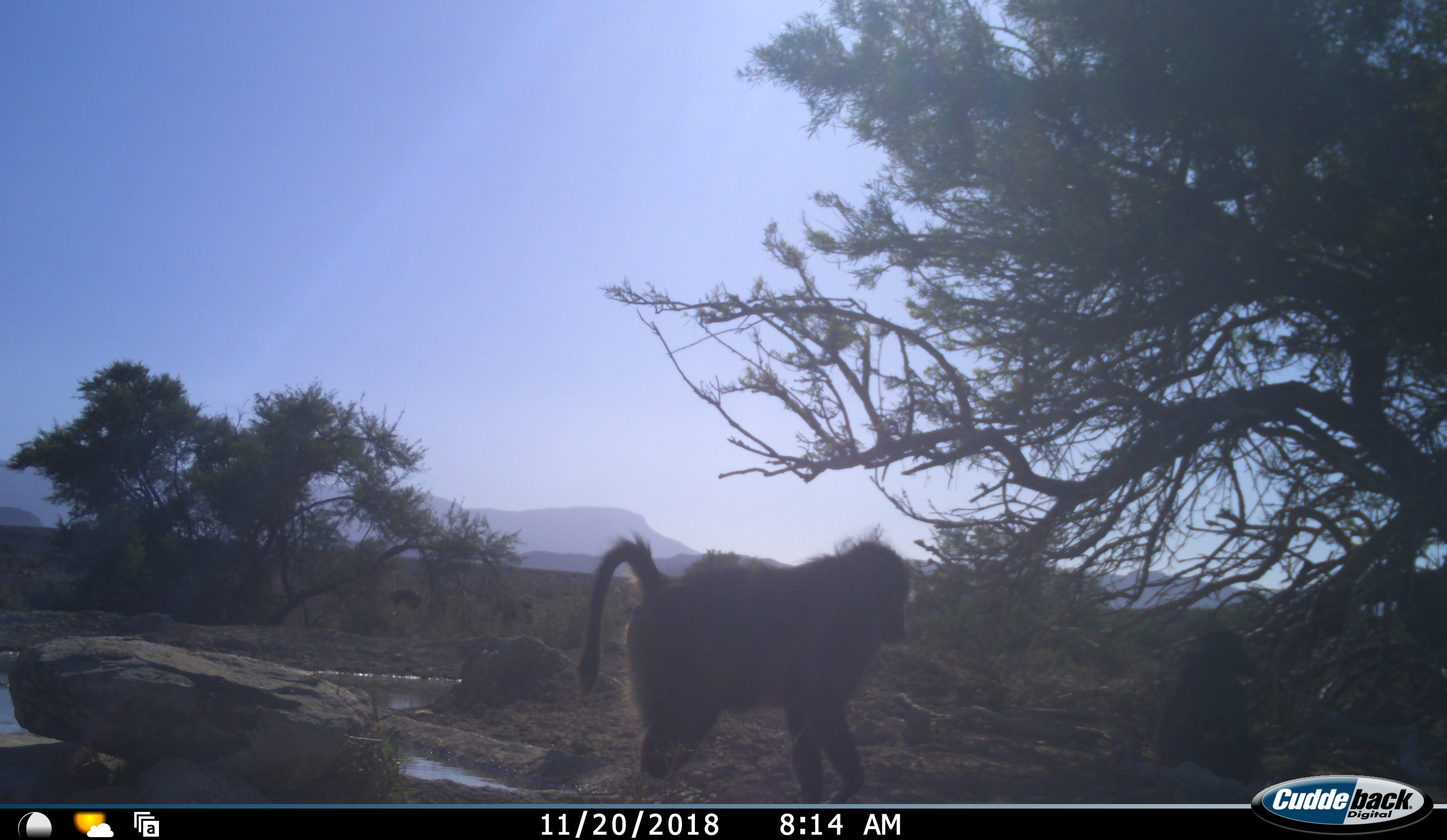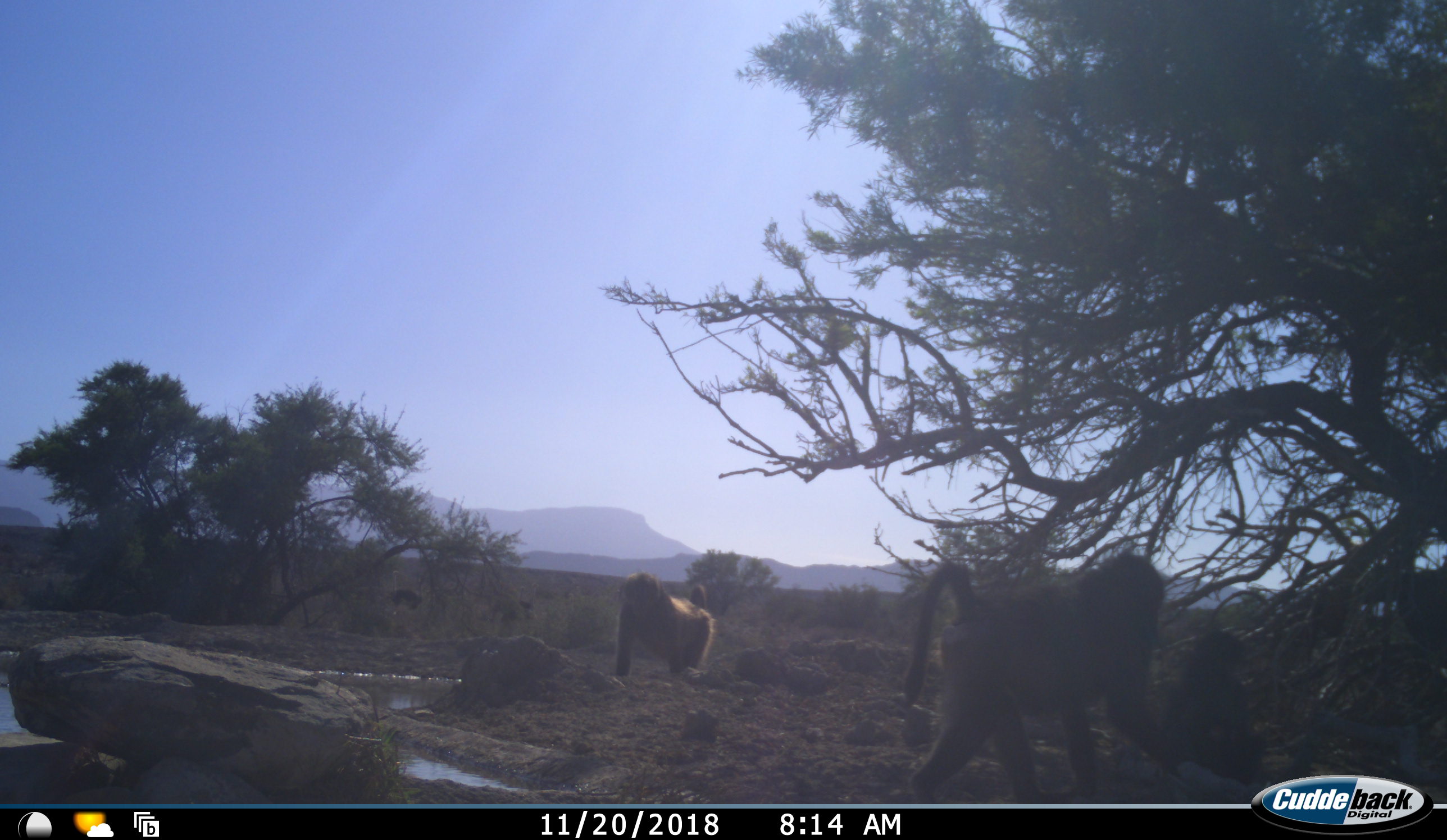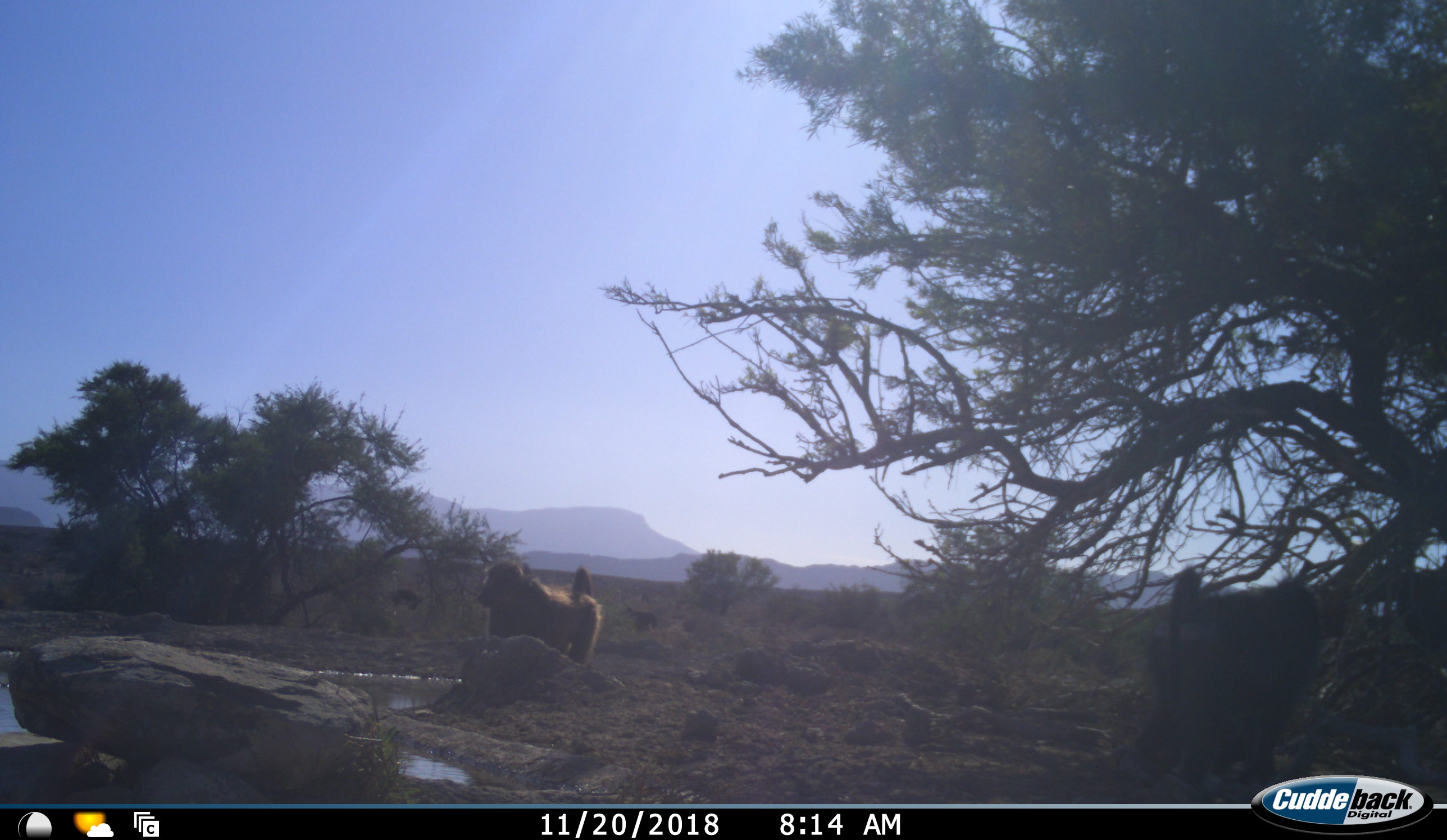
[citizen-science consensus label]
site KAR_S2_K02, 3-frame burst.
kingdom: Animalia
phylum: Chordata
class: Mammalia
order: Primates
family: Cercopithecidae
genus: Papio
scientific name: Papio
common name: baboon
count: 3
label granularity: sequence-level